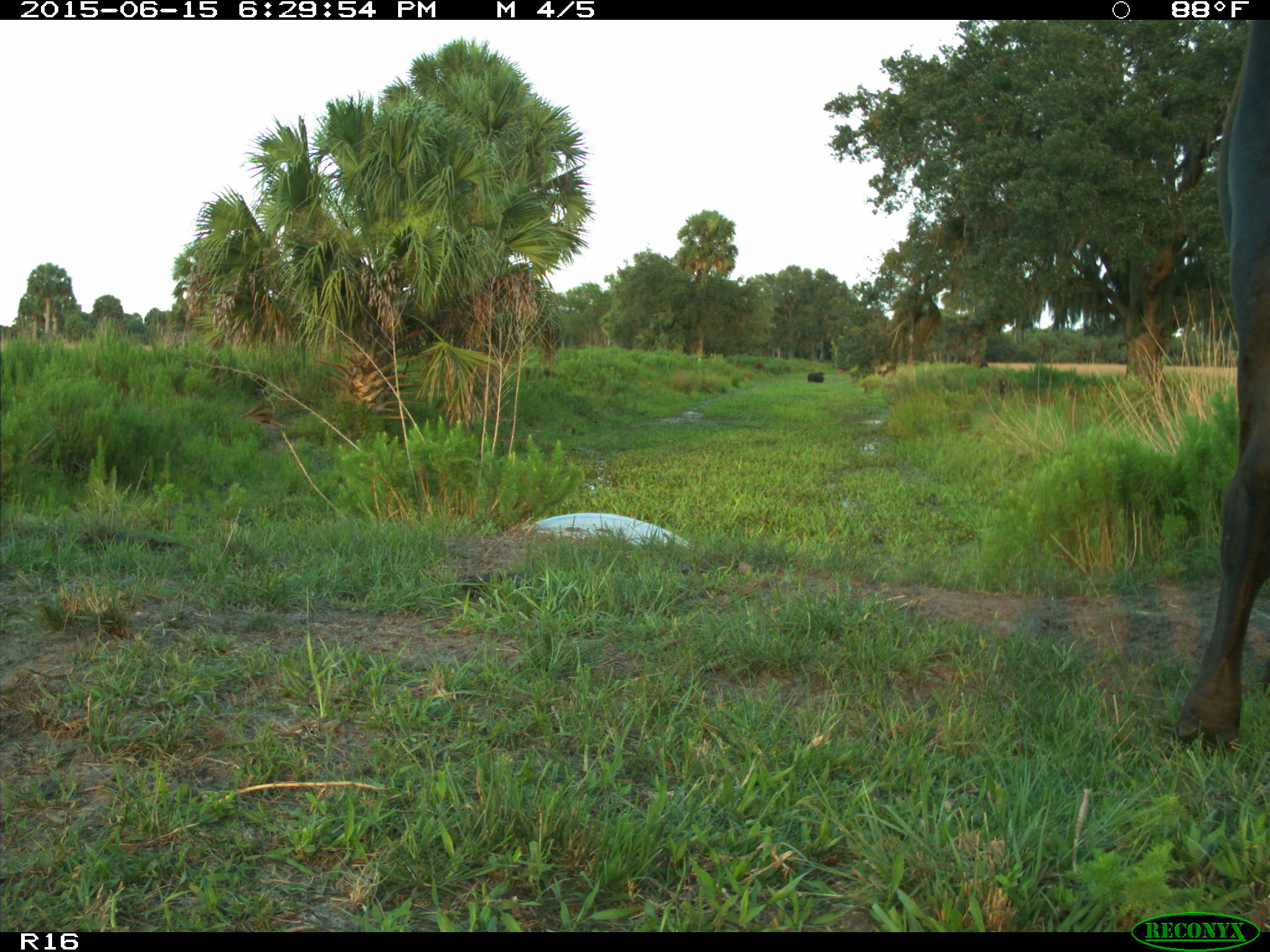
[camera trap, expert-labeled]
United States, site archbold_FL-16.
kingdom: Animalia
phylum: Chordata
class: Mammalia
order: Artiodactyla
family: Bovidae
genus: Bos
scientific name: Bos taurus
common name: domestic cow